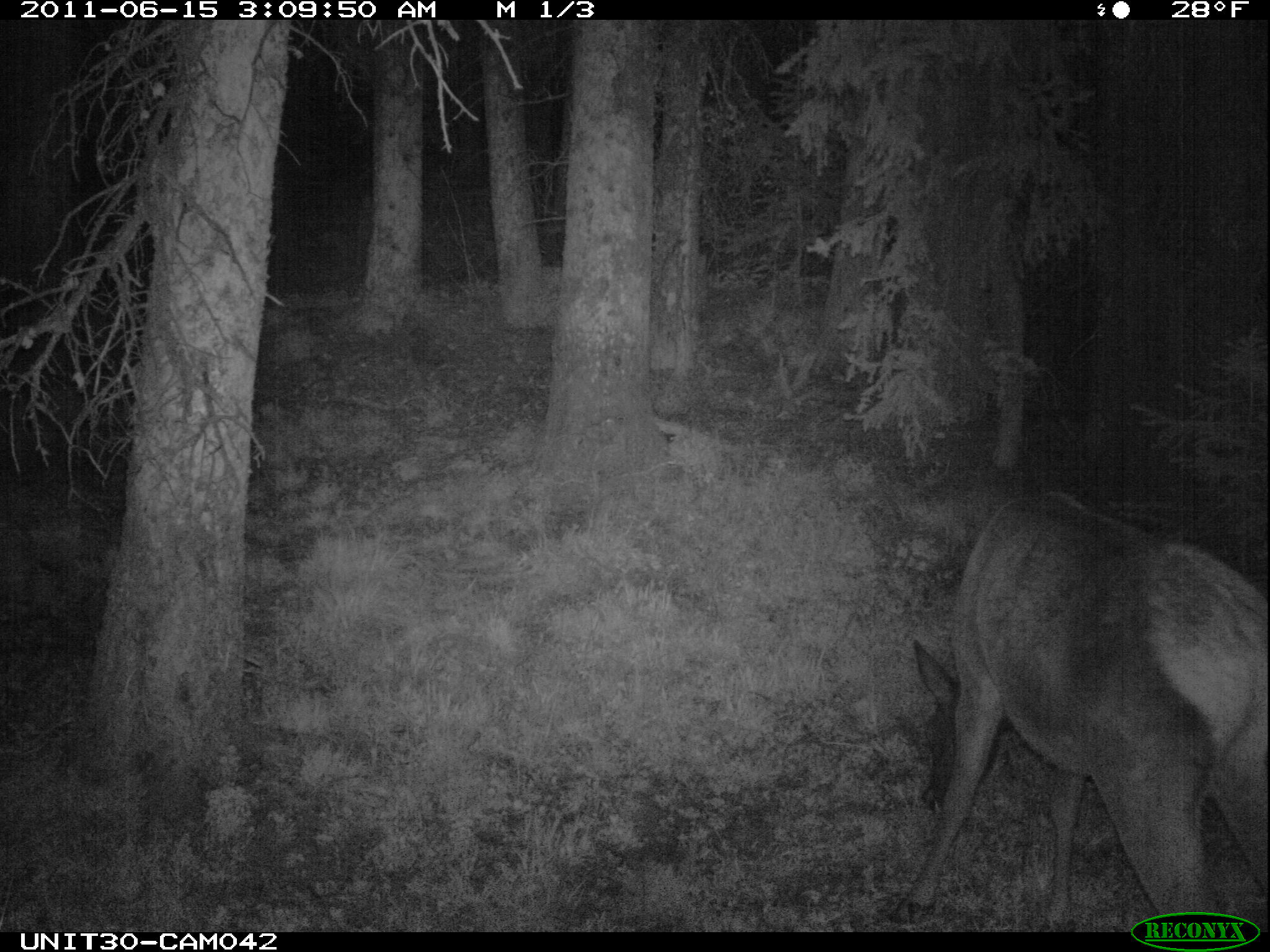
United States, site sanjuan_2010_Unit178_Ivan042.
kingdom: Animalia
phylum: Chordata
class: Mammalia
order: Artiodactyla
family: Cervidae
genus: Cervus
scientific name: Cervus elaphus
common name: red deer